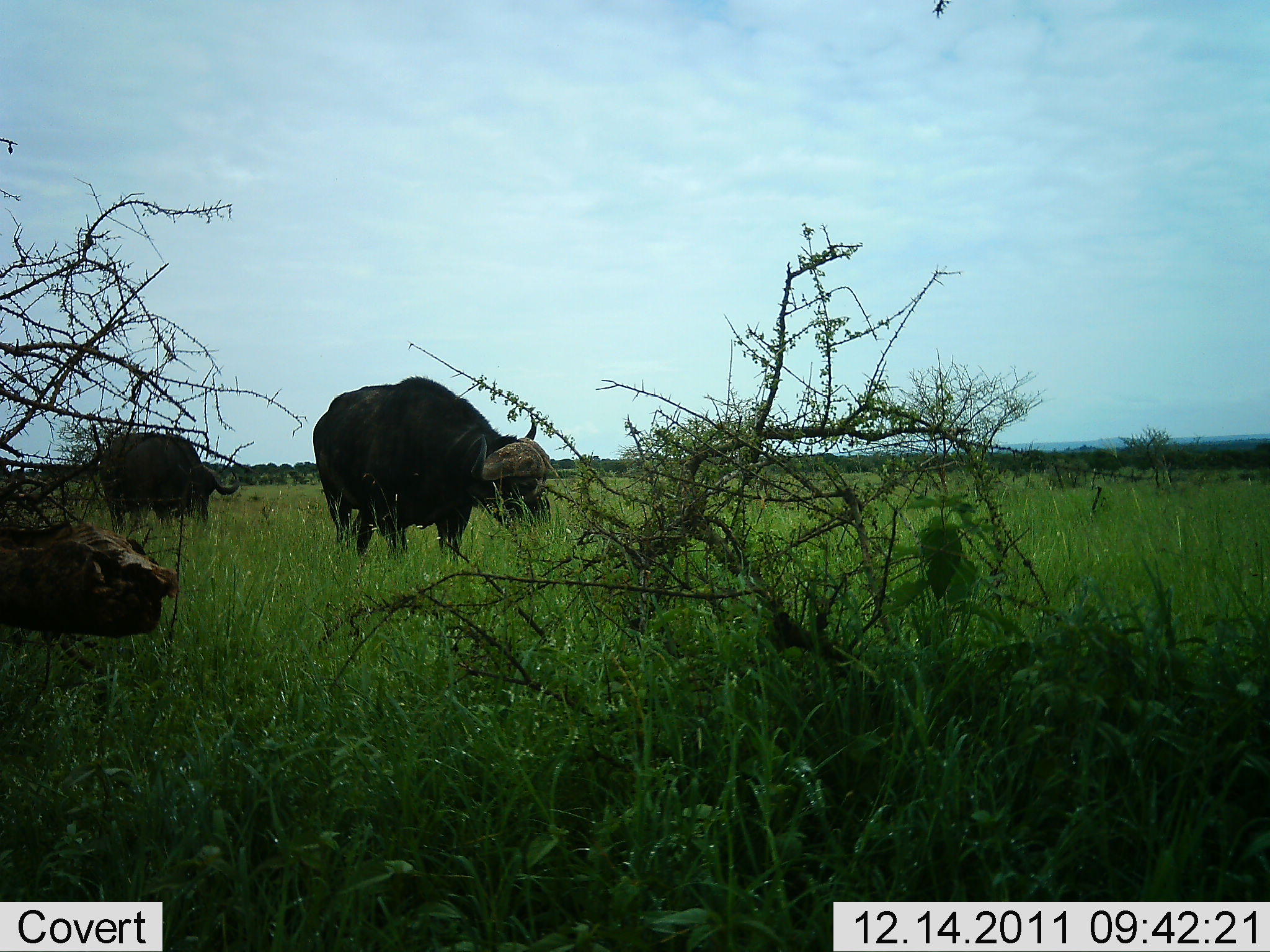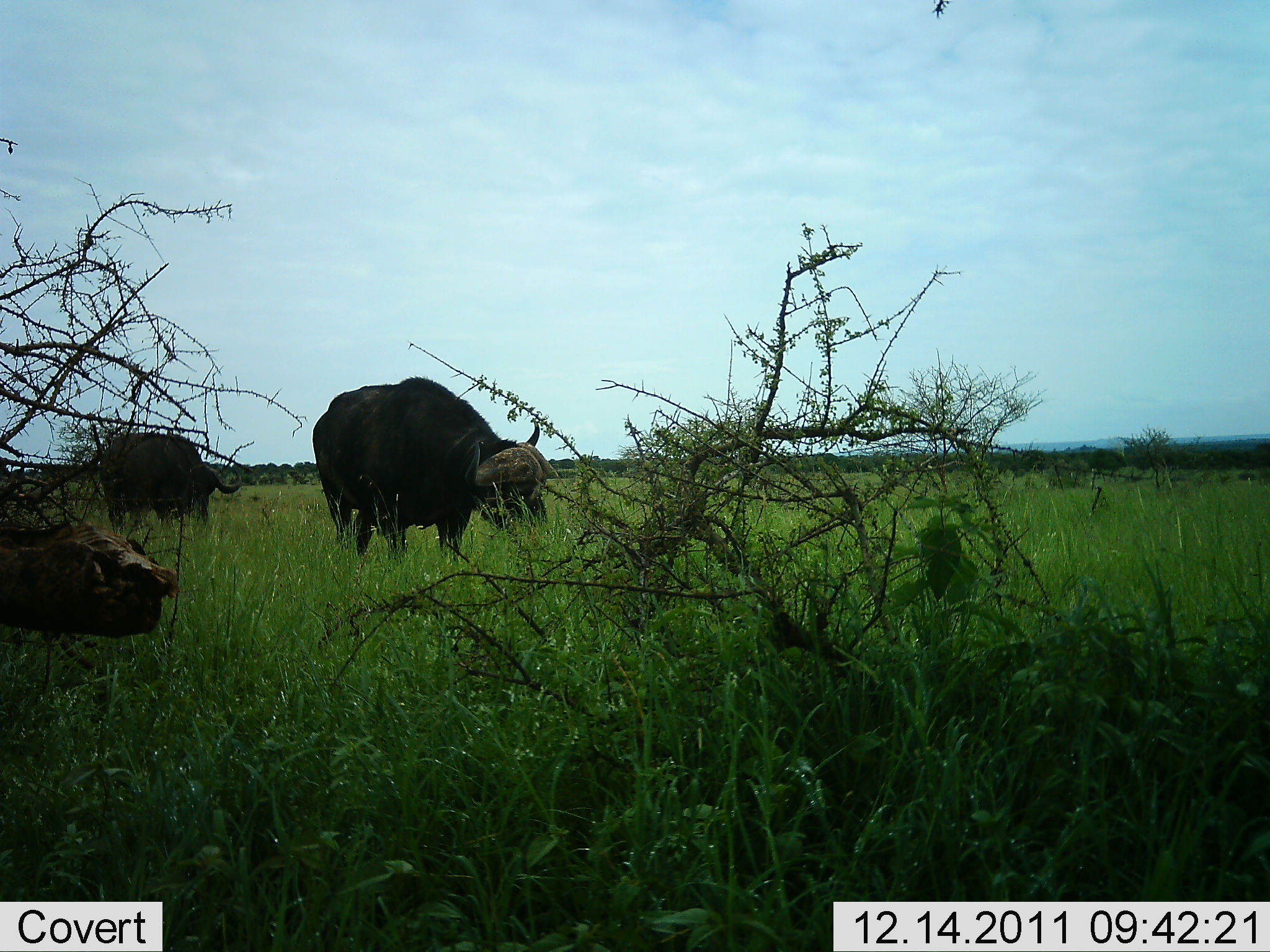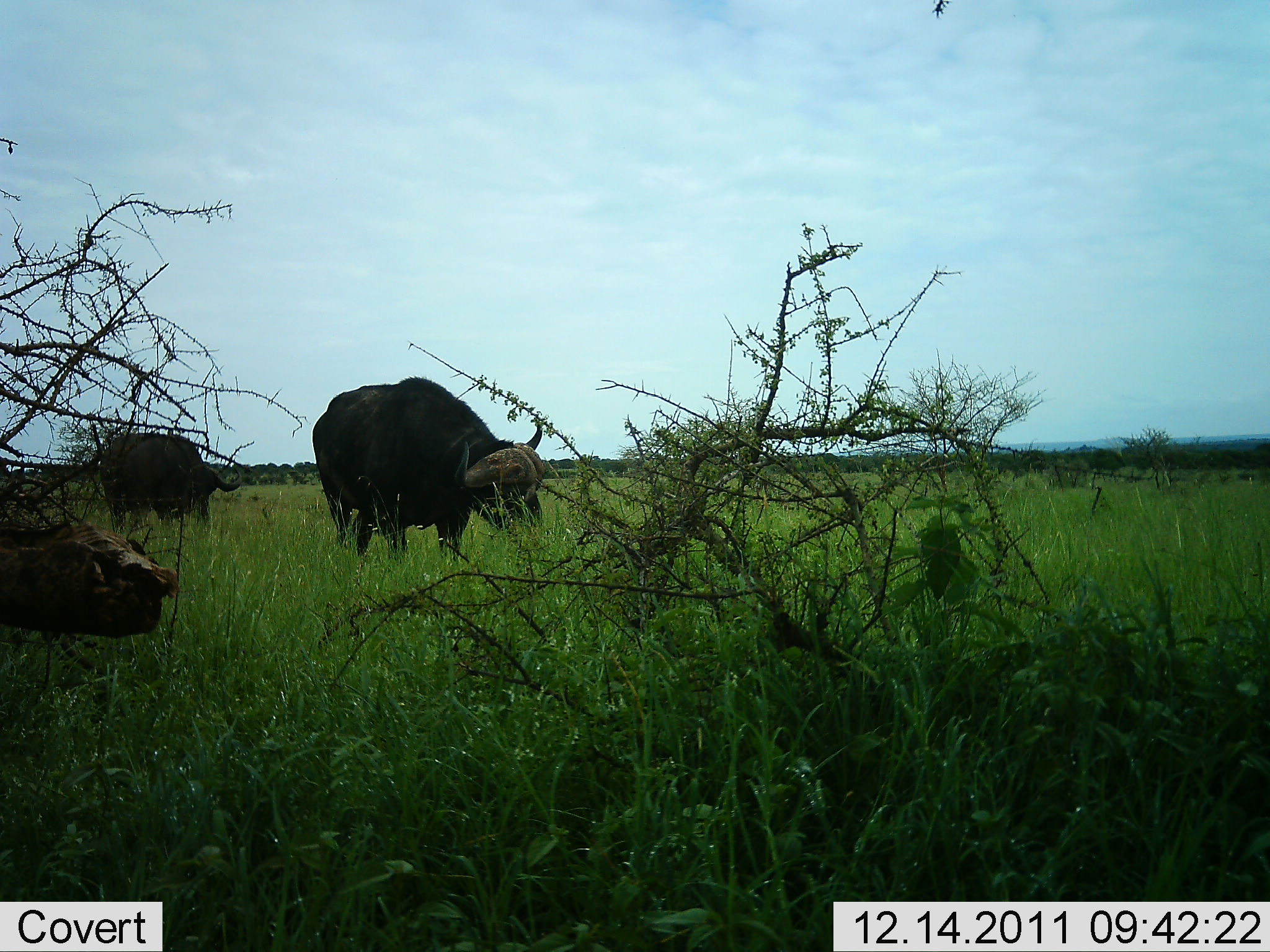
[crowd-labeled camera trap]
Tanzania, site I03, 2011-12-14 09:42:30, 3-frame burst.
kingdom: Animalia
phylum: Chordata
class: Mammalia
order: Artiodactyla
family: Bovidae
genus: Syncerus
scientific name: Syncerus caffer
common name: cape buffalo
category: buffalo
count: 2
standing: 27%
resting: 0%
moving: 0%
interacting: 0%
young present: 0%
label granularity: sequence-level